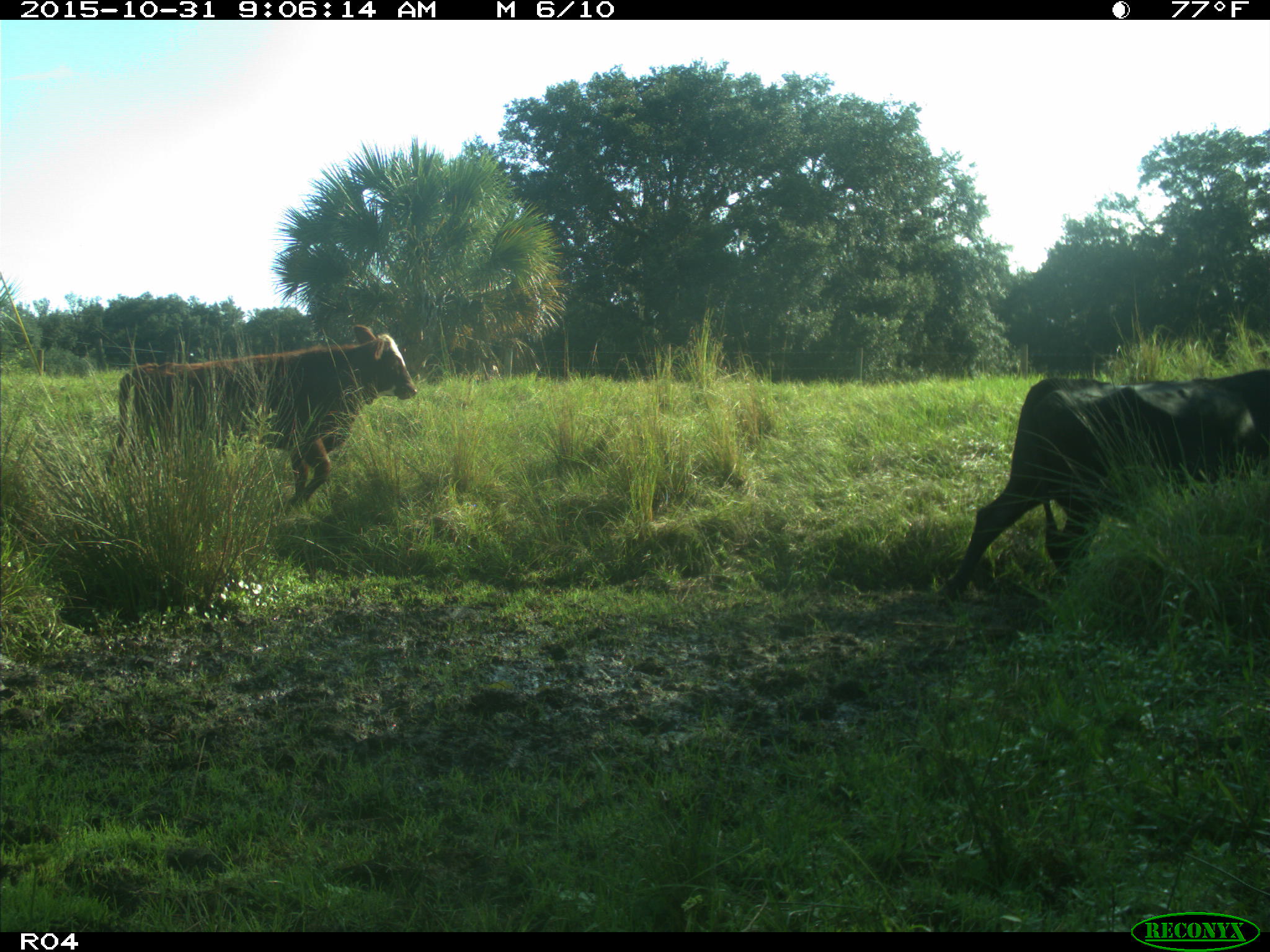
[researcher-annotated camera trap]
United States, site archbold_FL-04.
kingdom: Animalia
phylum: Chordata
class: Mammalia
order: Artiodactyla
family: Bovidae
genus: Bos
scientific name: Bos taurus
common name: domestic cow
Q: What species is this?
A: Bos taurus (domestic cow).